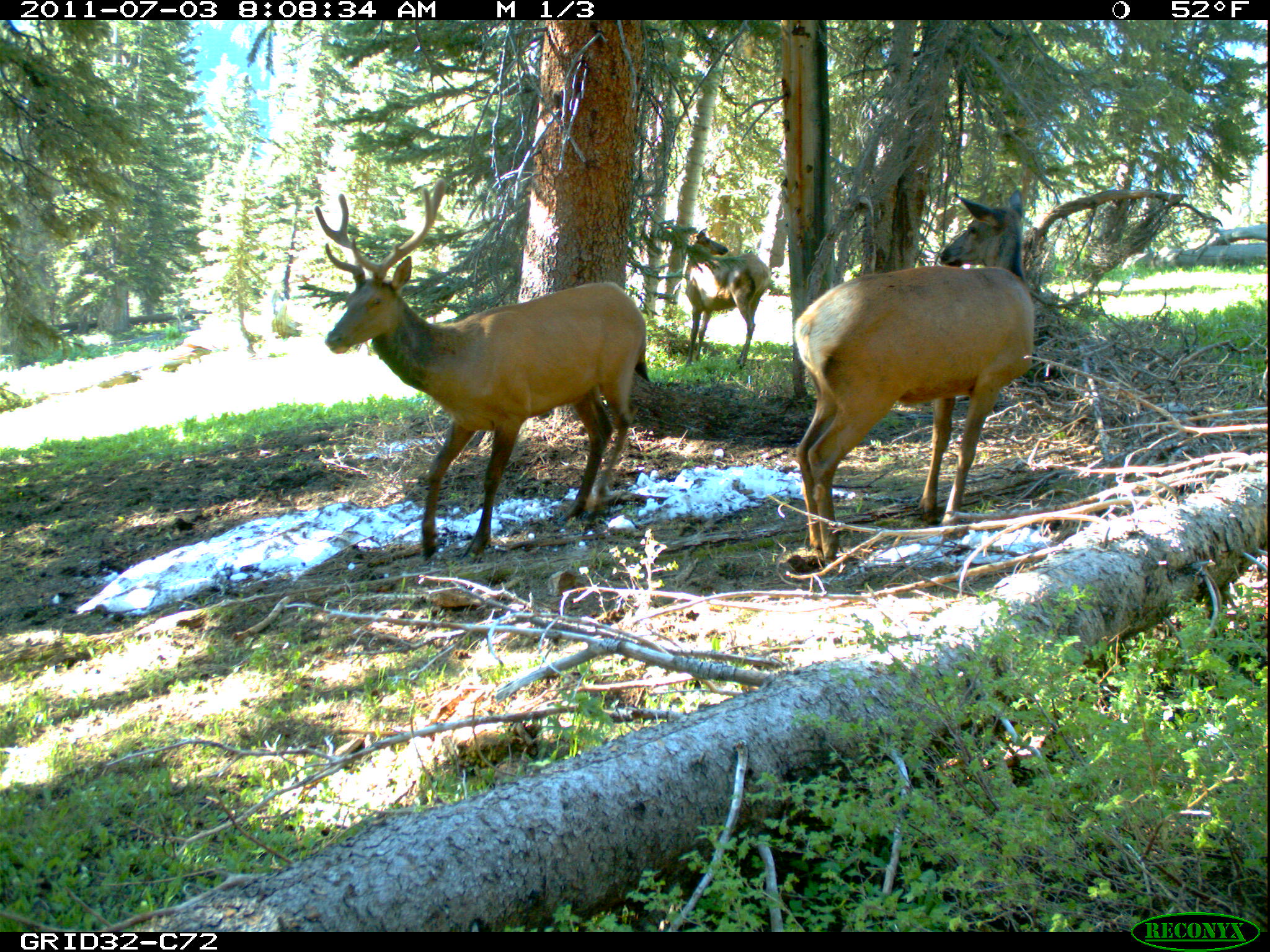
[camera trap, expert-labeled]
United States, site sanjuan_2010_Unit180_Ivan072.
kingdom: Animalia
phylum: Chordata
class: Mammalia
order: Artiodactyla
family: Cervidae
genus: Cervus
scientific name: Cervus elaphus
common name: red deer